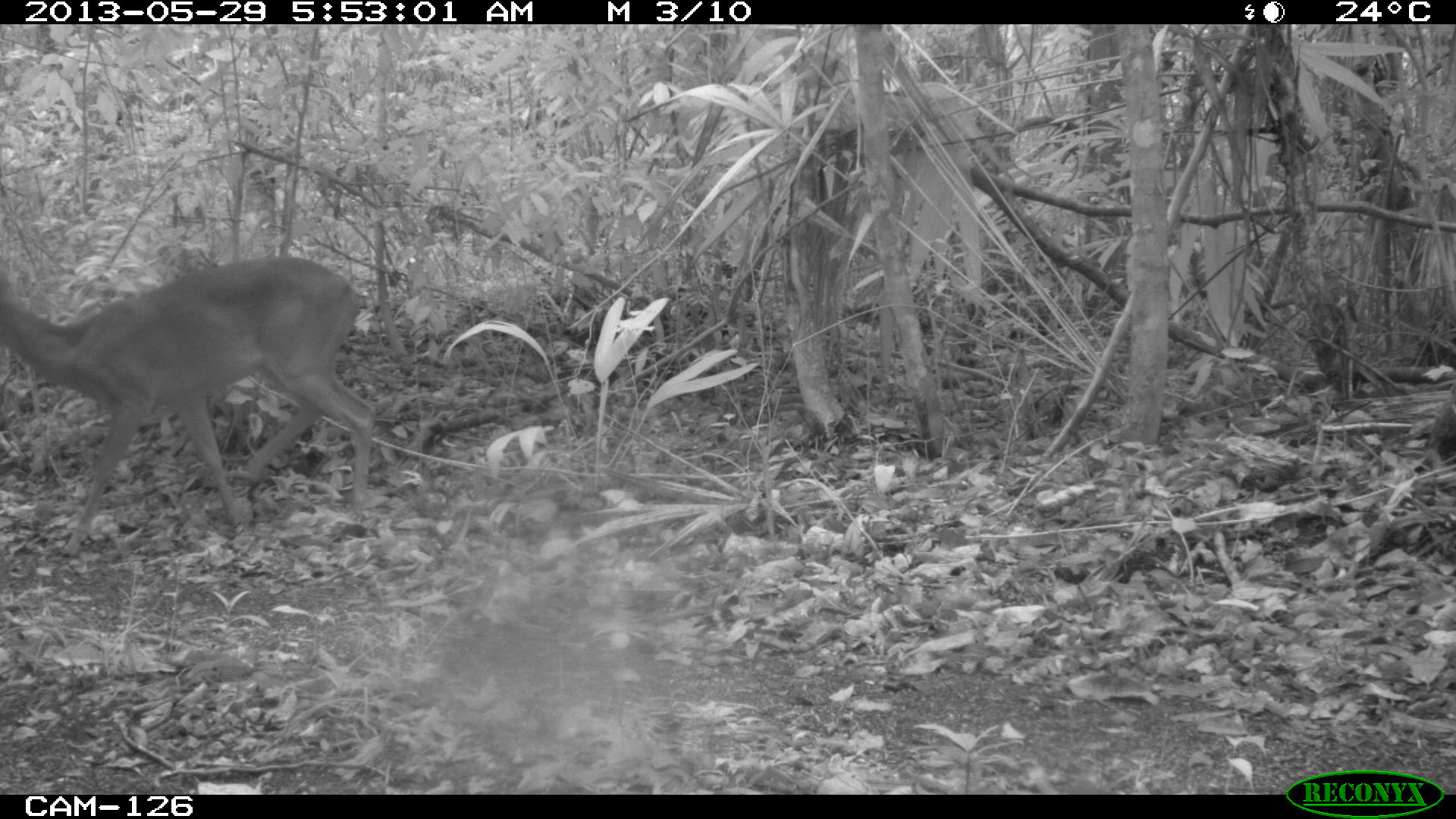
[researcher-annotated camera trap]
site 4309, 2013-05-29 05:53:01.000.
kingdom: Animalia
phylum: Chordata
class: Mammalia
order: Artiodactyla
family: Cervidae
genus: Odocoileus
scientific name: Odocoileus virginianus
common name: white-tailed deer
Odocoileus virginianus (white-tailed deer), count 1, sex male.